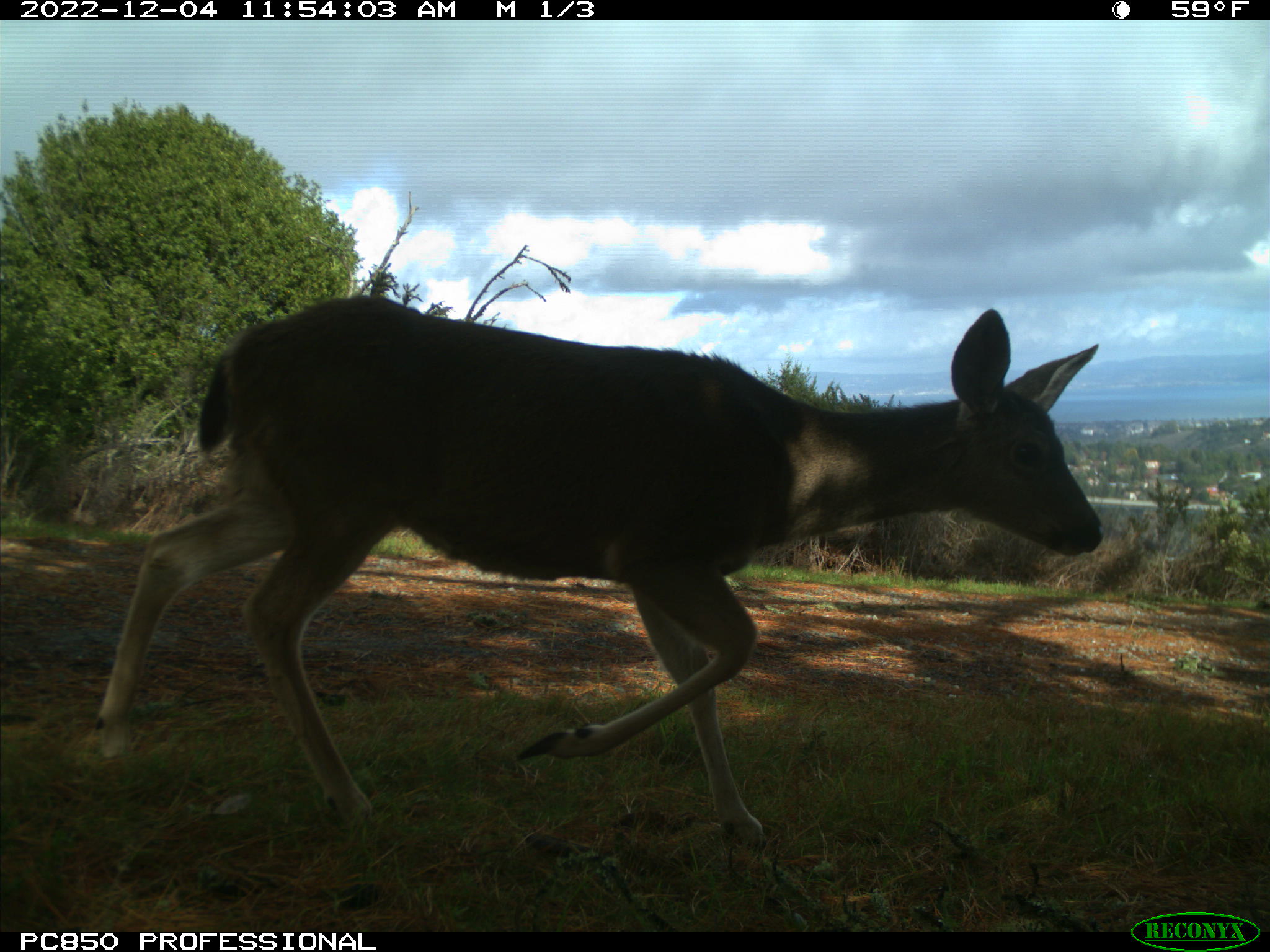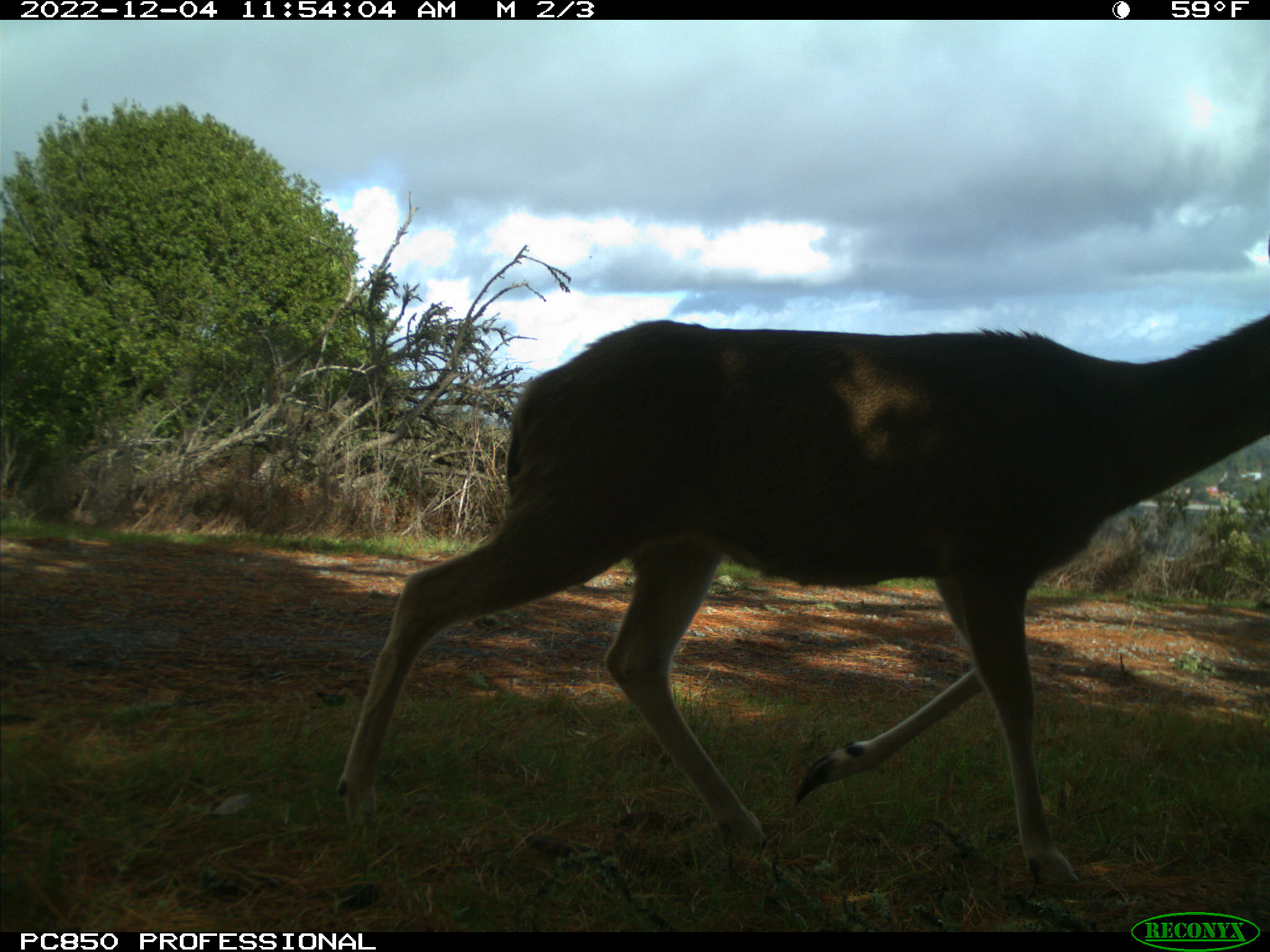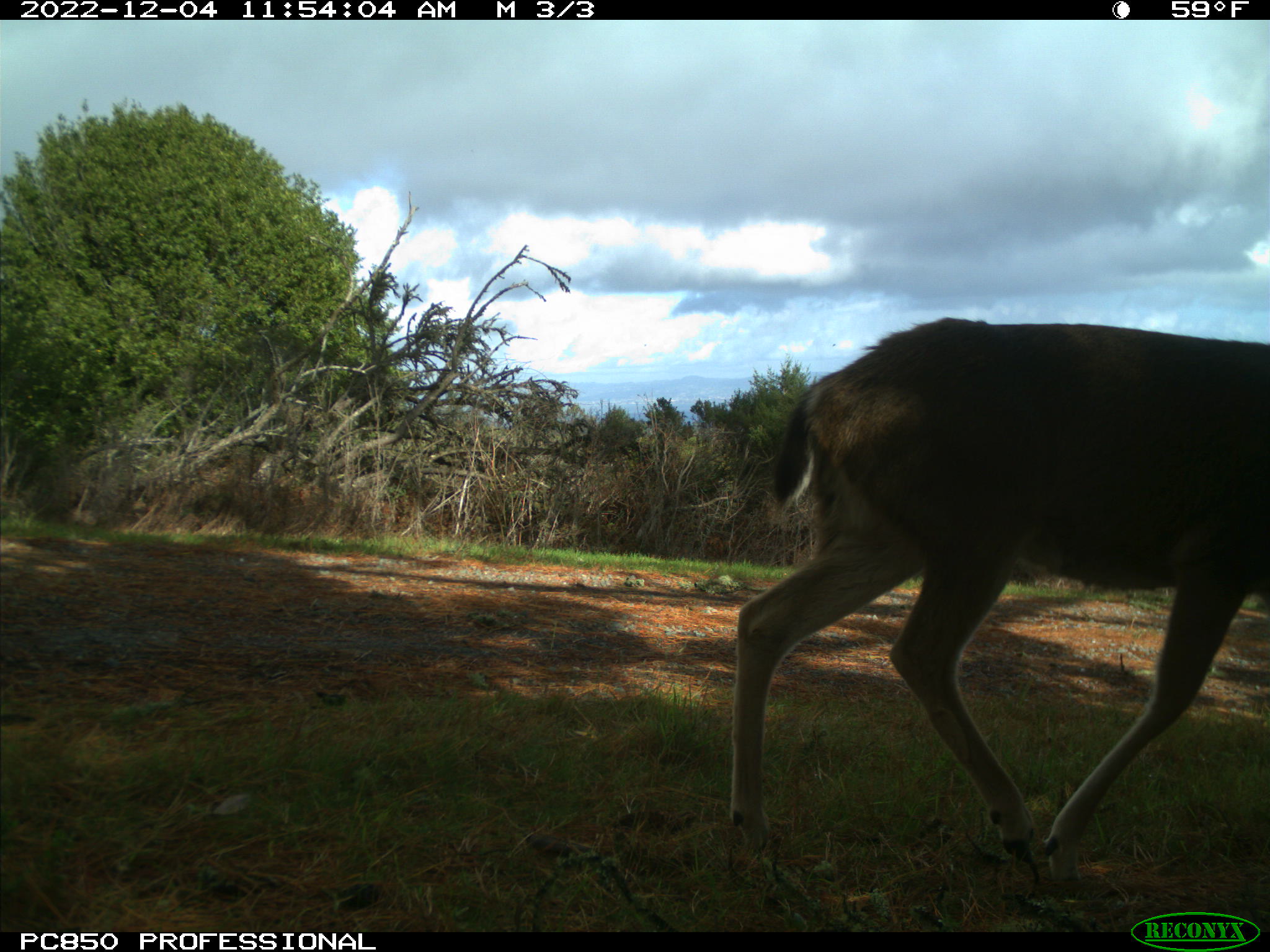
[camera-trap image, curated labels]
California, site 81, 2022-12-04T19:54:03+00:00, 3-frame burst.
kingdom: Animalia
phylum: Chordata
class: Mammalia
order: Artiodactyla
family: Cervidae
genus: Odocoileus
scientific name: Odocoileus hemionus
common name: mule deer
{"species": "mule deer (Odocoileus hemionus)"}